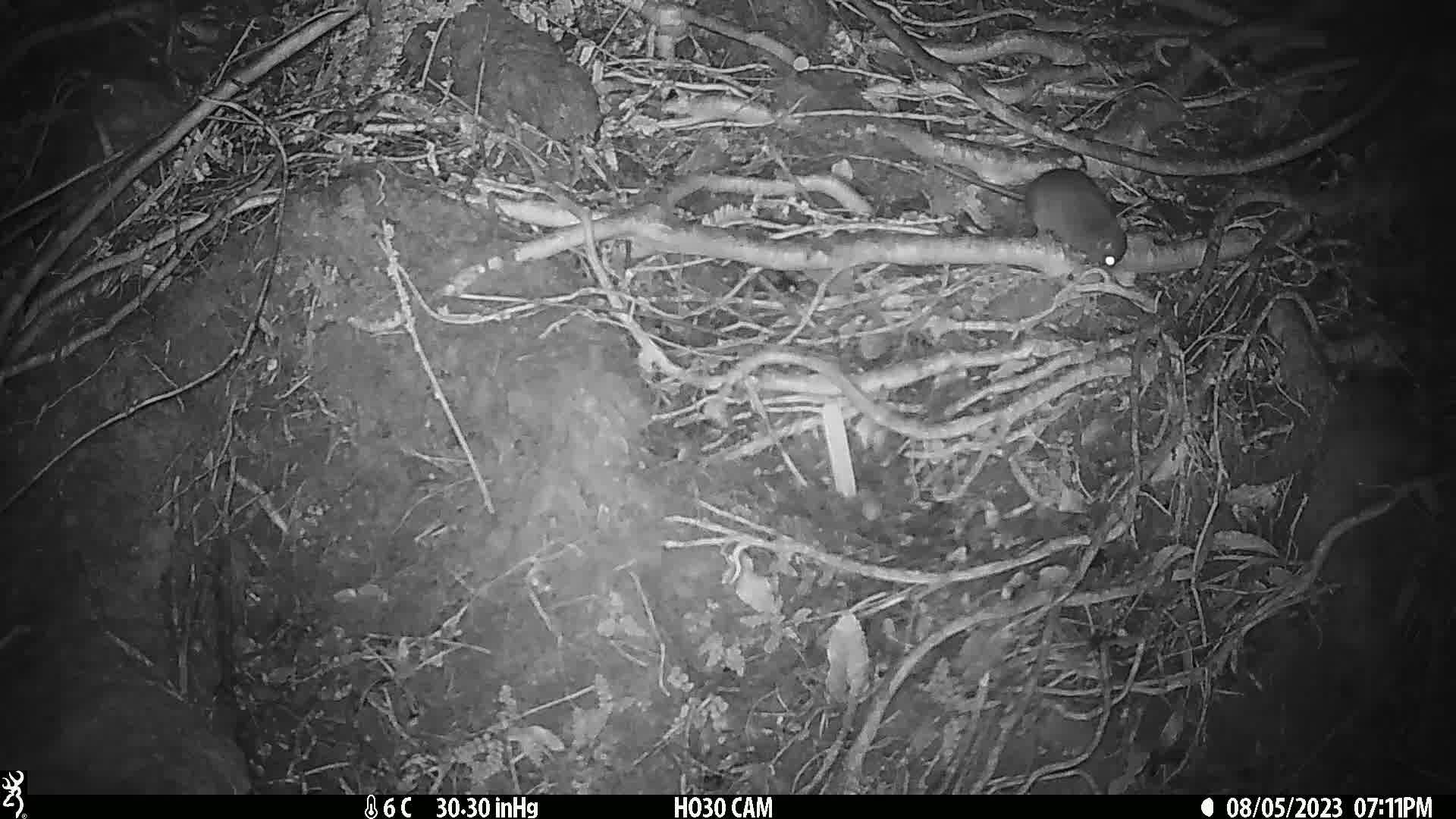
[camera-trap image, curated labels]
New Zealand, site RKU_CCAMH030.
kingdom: Animalia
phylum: Chordata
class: Mammalia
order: Rodentia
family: Muridae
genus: Rattus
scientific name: Rattus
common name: rat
Rat (Rattus).